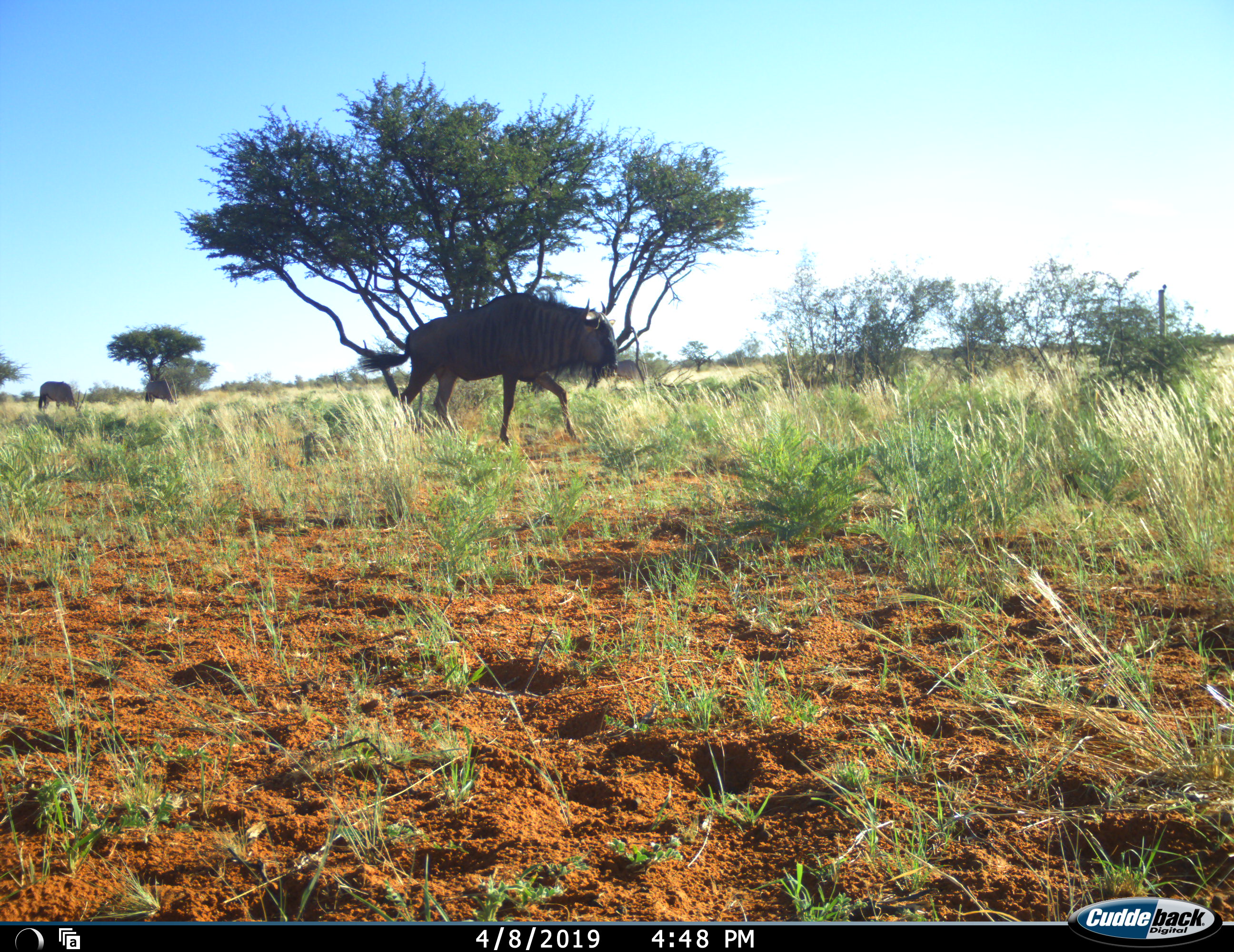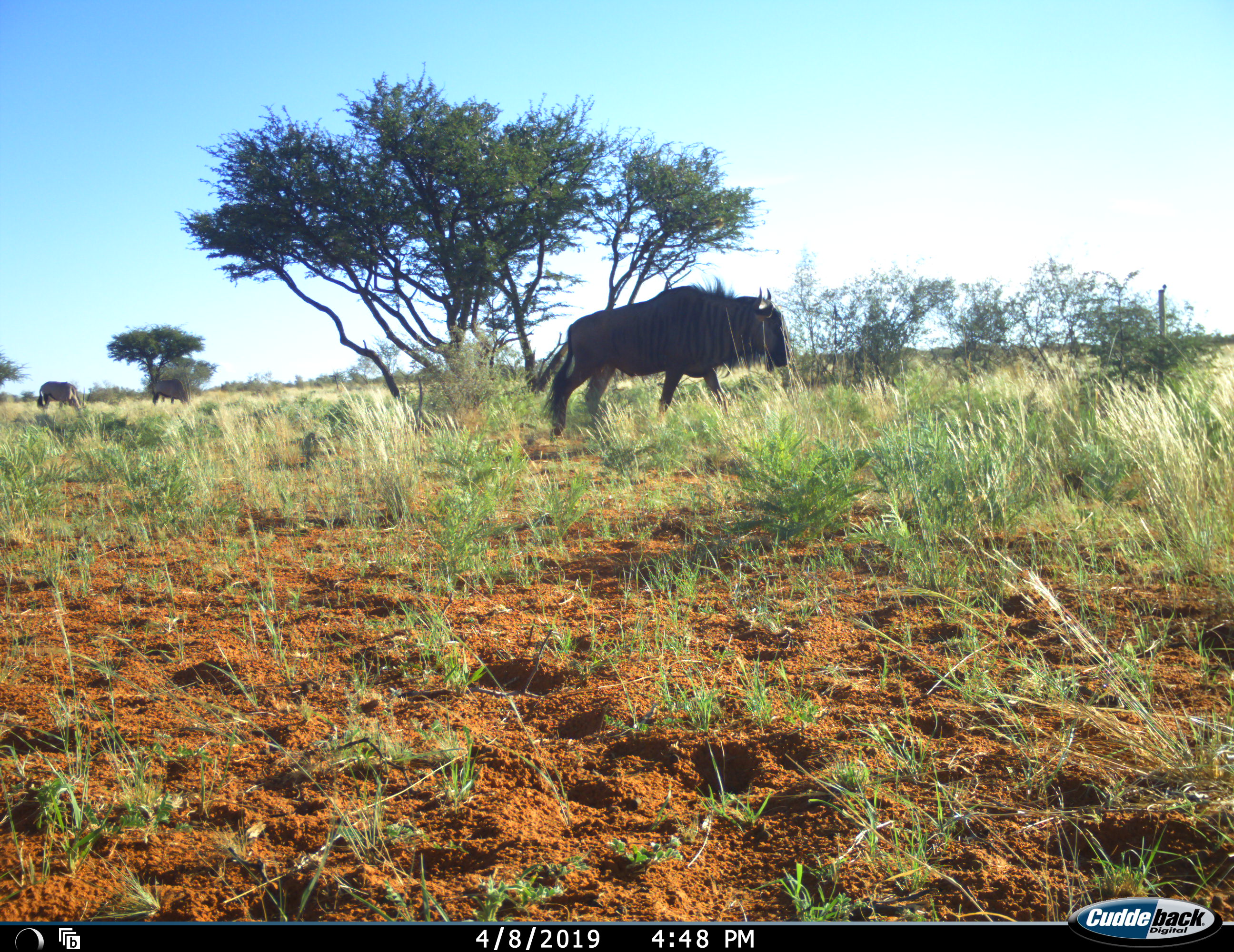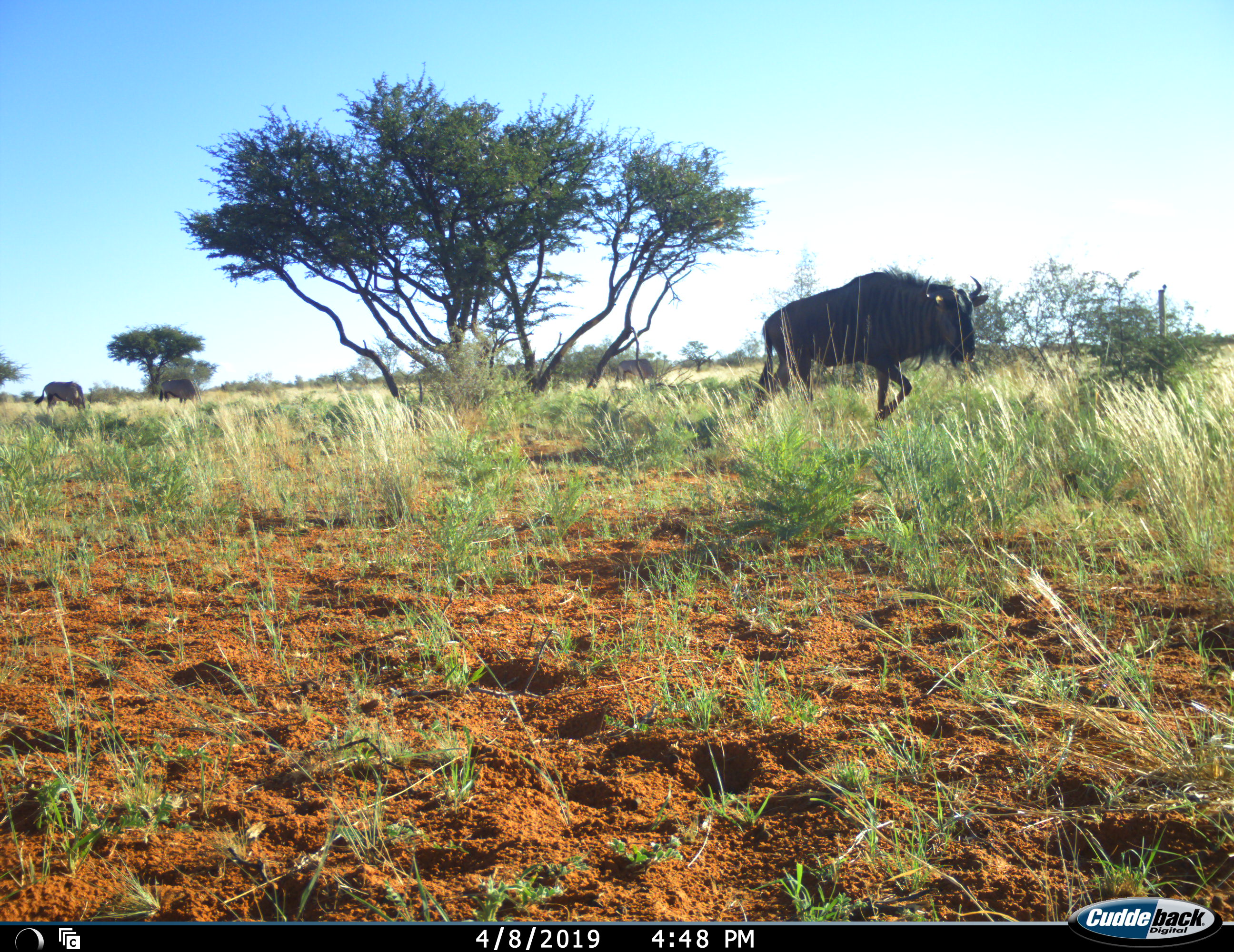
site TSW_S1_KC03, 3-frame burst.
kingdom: Animalia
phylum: Chordata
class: Mammalia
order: Artiodactyla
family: Bovidae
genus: Connochaetes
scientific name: Connochaetes taurinus taurinus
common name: blue wildebeest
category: wildebeestblue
Wildebeestblue (blue wildebeest) (Connochaetes taurinus taurinus), count 1. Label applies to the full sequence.